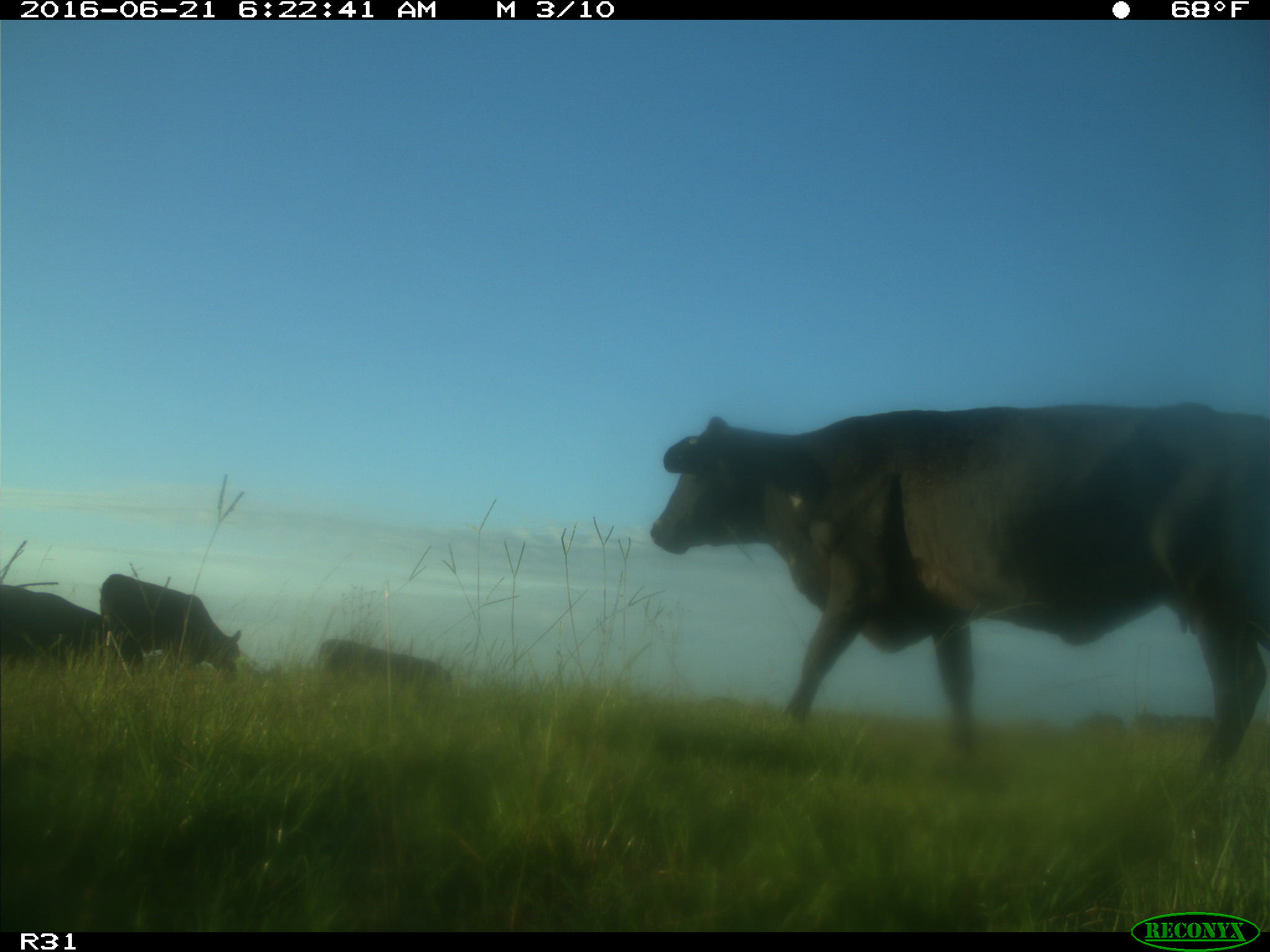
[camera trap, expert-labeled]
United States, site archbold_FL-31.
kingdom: Animalia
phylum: Chordata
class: Mammalia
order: Artiodactyla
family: Bovidae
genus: Bos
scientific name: Bos taurus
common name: domestic cow